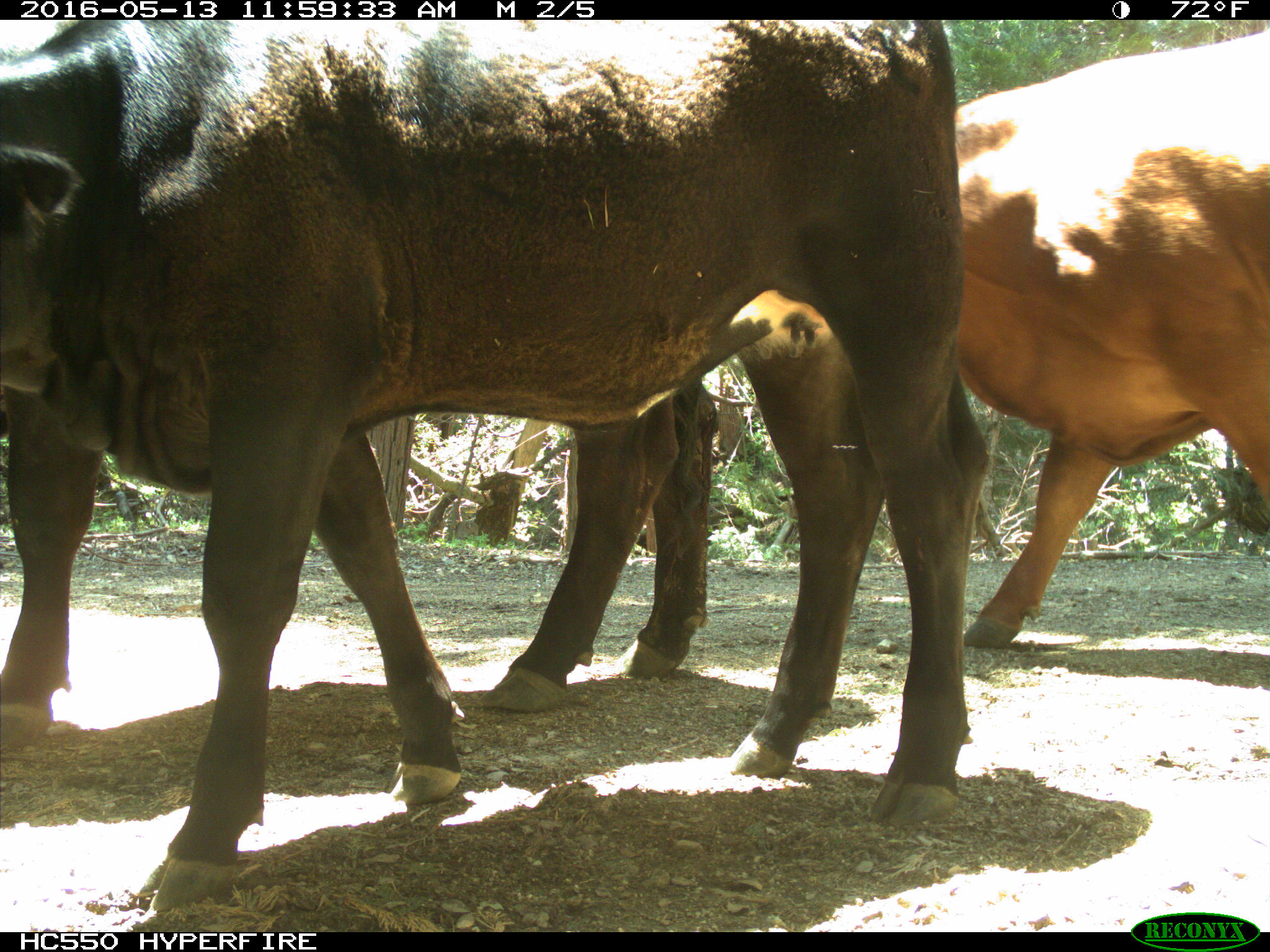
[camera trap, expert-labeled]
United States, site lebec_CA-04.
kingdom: Animalia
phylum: Chordata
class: Mammalia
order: Artiodactyla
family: Bovidae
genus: Bos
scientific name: Bos taurus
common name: domestic cow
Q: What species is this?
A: Bos taurus (domestic cow).